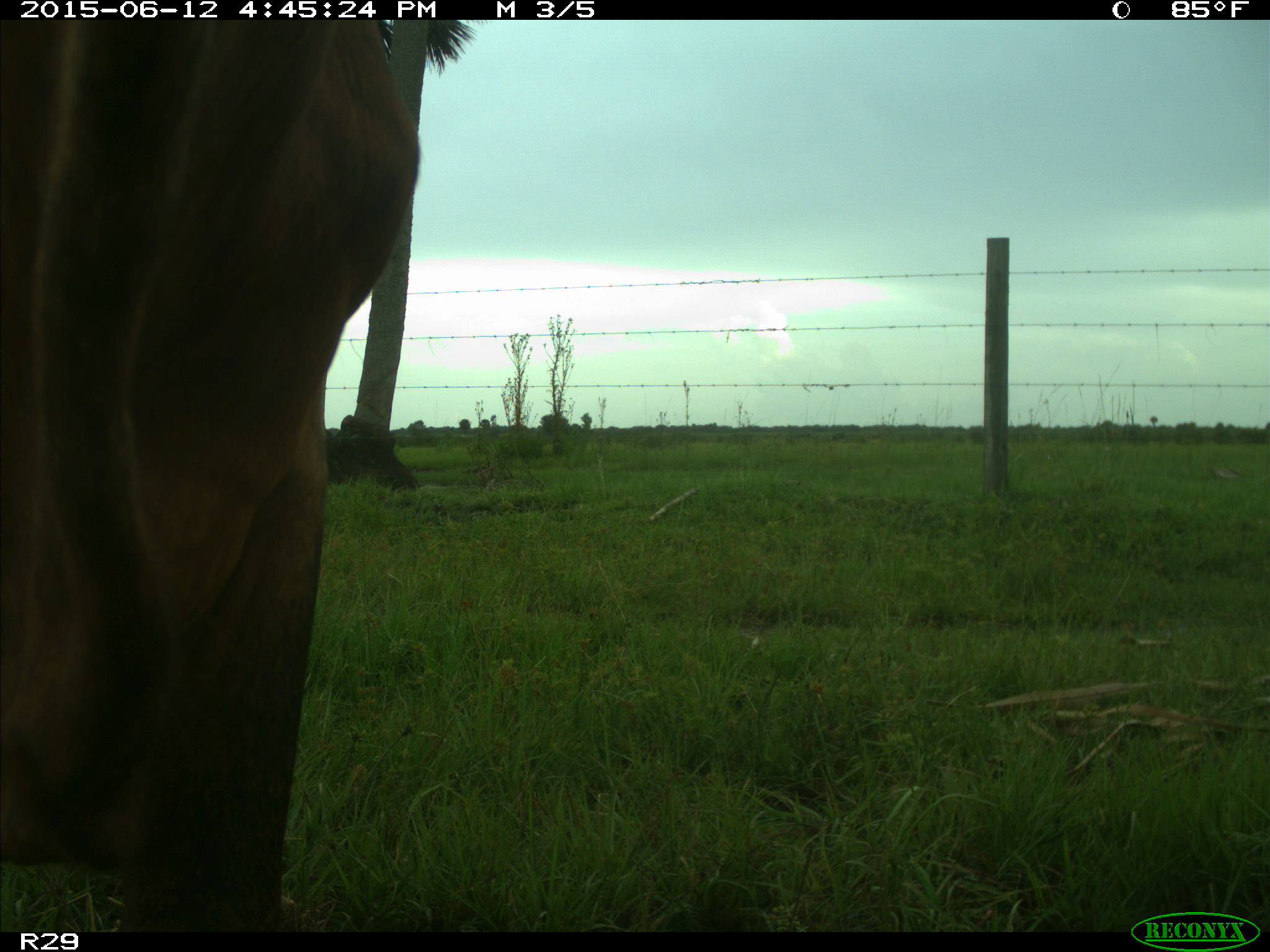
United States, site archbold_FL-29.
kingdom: Animalia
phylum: Chordata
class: Mammalia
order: Artiodactyla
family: Bovidae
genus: Bos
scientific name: Bos taurus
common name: domestic cow